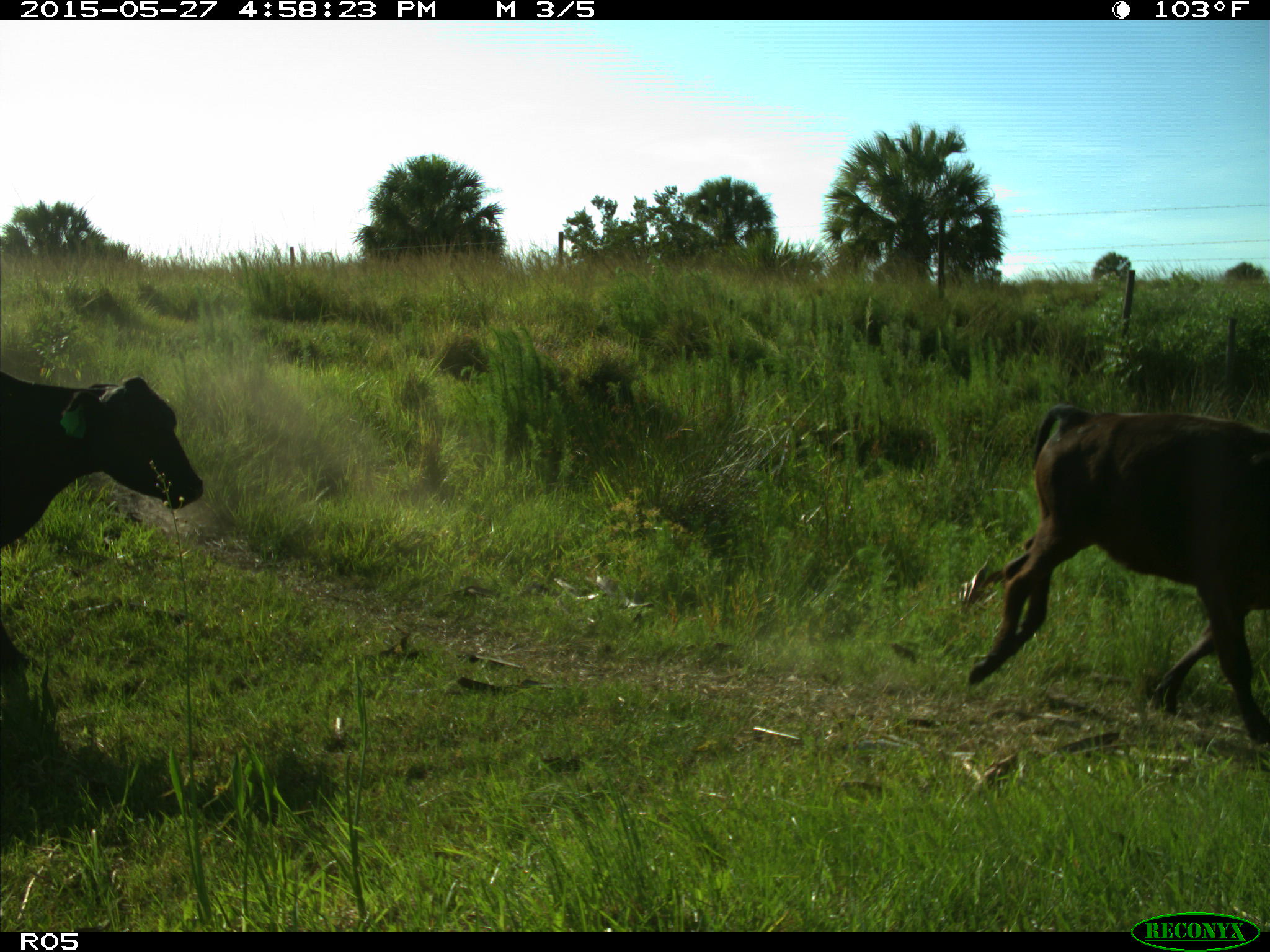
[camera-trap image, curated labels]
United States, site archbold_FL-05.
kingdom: Animalia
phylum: Chordata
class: Mammalia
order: Artiodactyla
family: Bovidae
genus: Bos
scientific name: Bos taurus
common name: domestic cow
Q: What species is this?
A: Bos taurus (domestic cow).